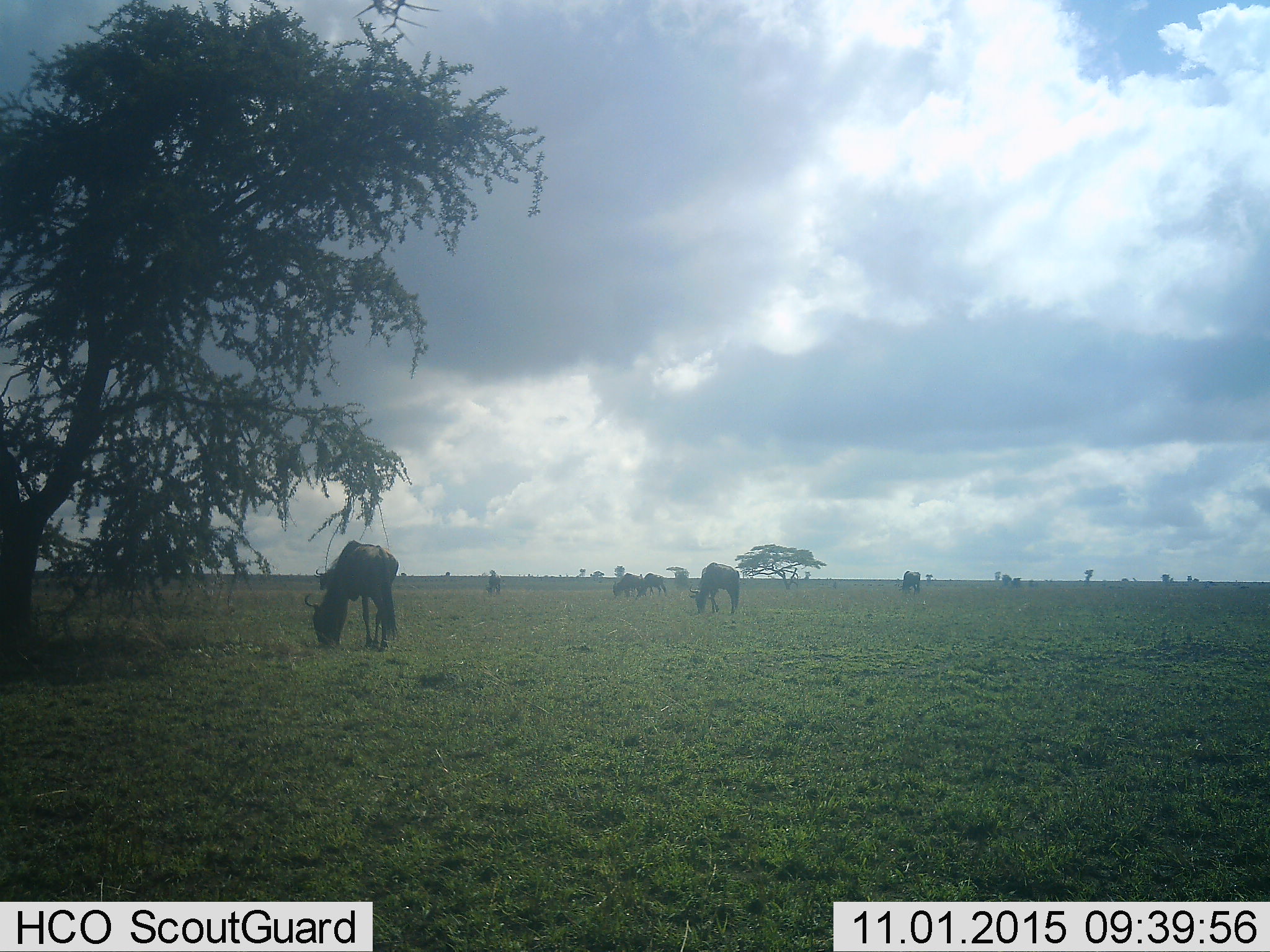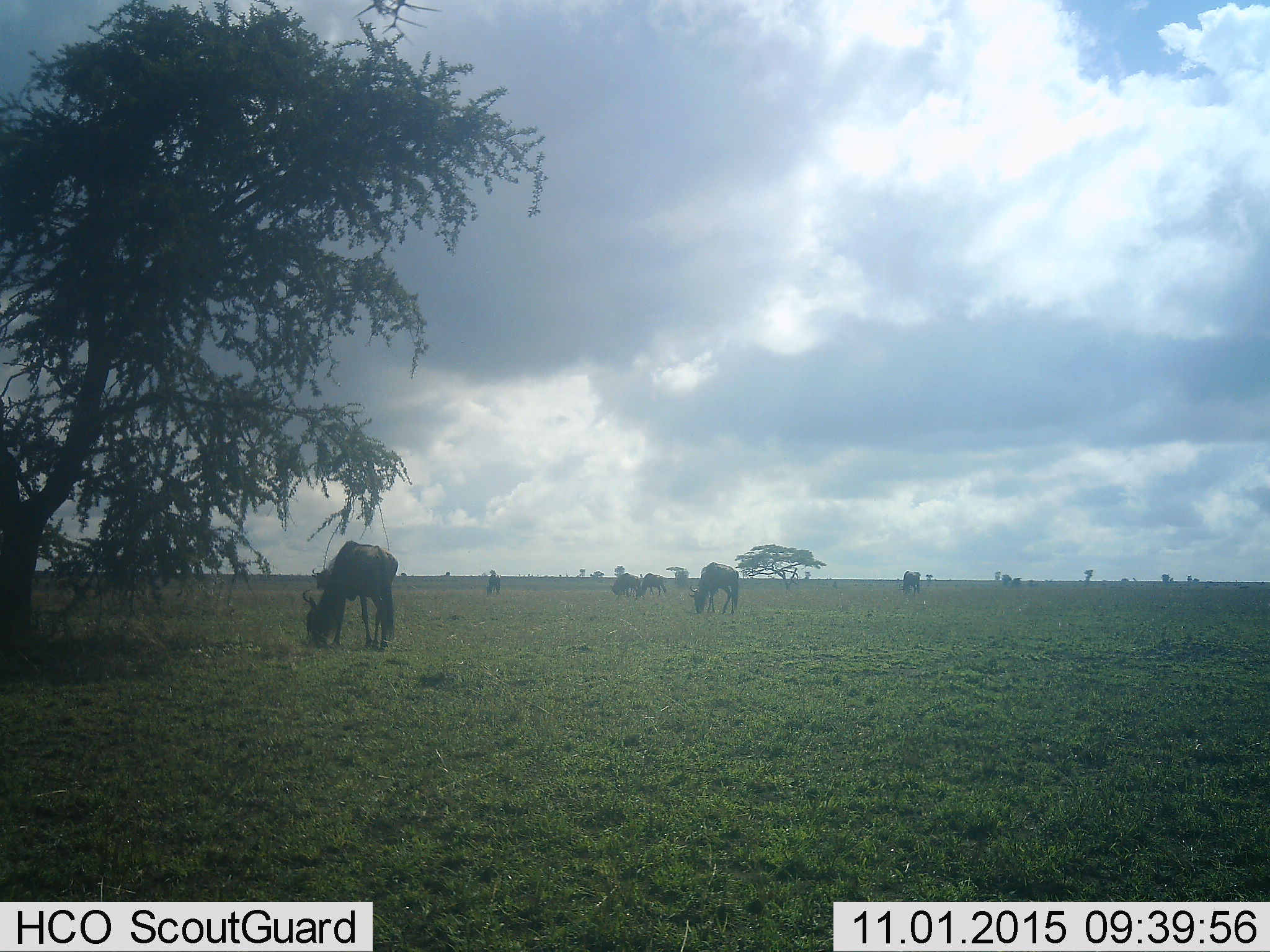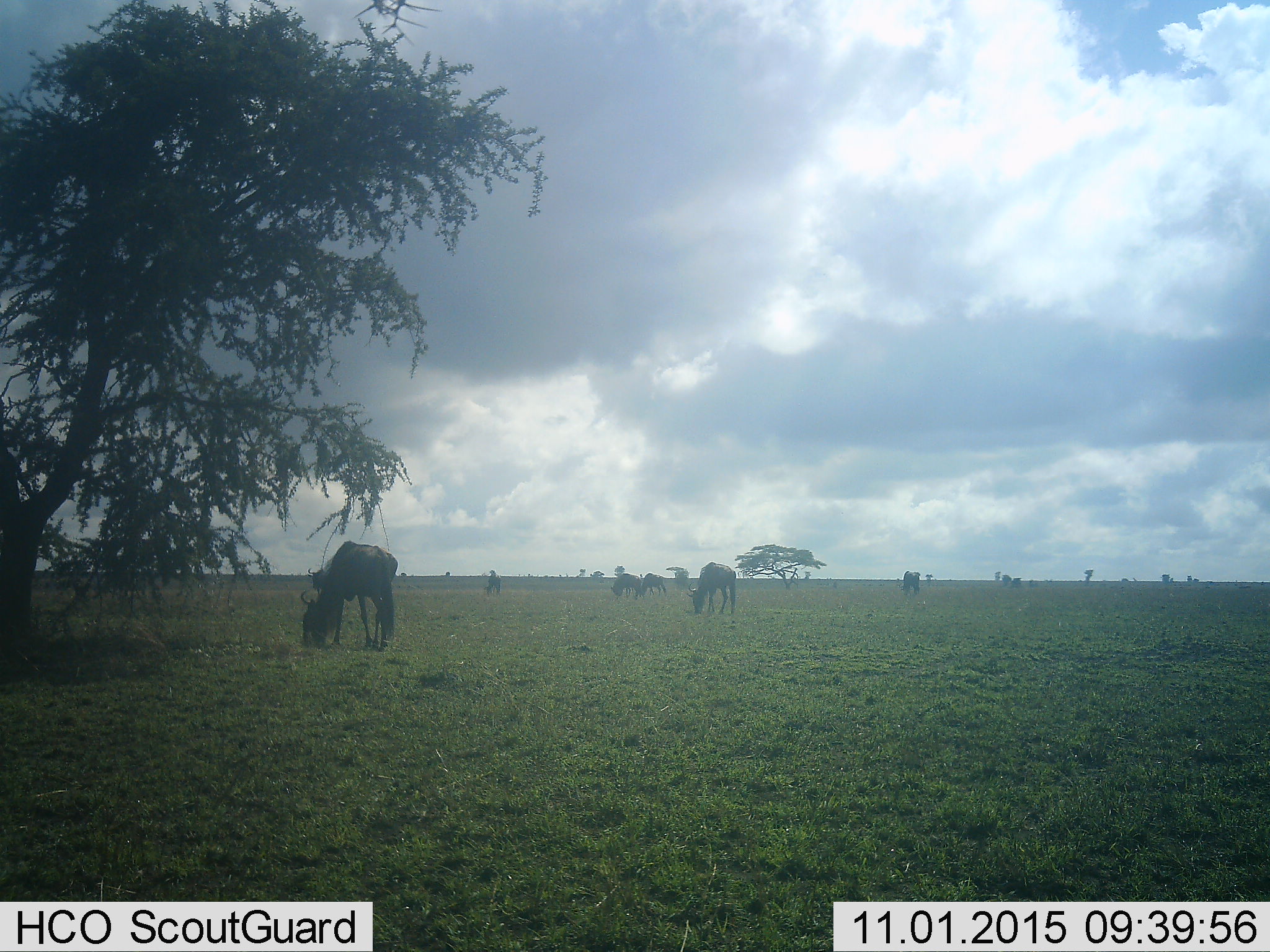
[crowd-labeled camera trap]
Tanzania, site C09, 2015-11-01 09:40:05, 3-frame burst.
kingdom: Animalia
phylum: Chordata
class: Mammalia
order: Artiodactyla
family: Bovidae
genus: Connochaetes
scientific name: Connochaetes taurinus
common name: blue wildebeest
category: wildebeest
Wildebeest (blue wildebeest) (Connochaetes taurinus), count 7. Behavior (volunteer vote fractions): standing 56%, resting 6%, moving 12%, interacting 12%. Young present (vote fraction): 6%. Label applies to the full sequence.